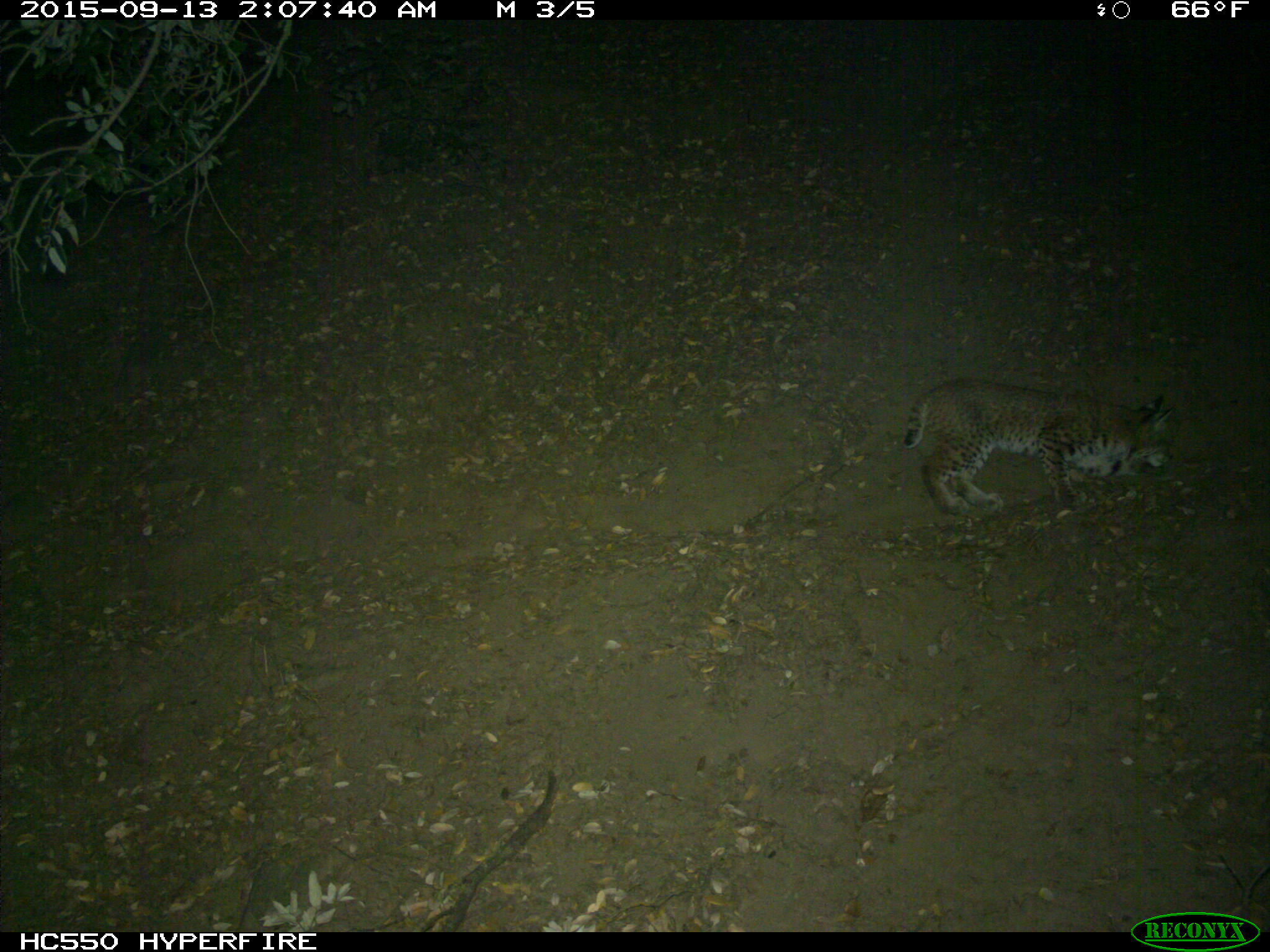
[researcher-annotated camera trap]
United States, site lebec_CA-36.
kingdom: Animalia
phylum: Chordata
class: Mammalia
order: Carnivora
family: Felidae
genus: Lynx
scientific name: Lynx rufus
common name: bobcat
Lynx rufus (bobcat).